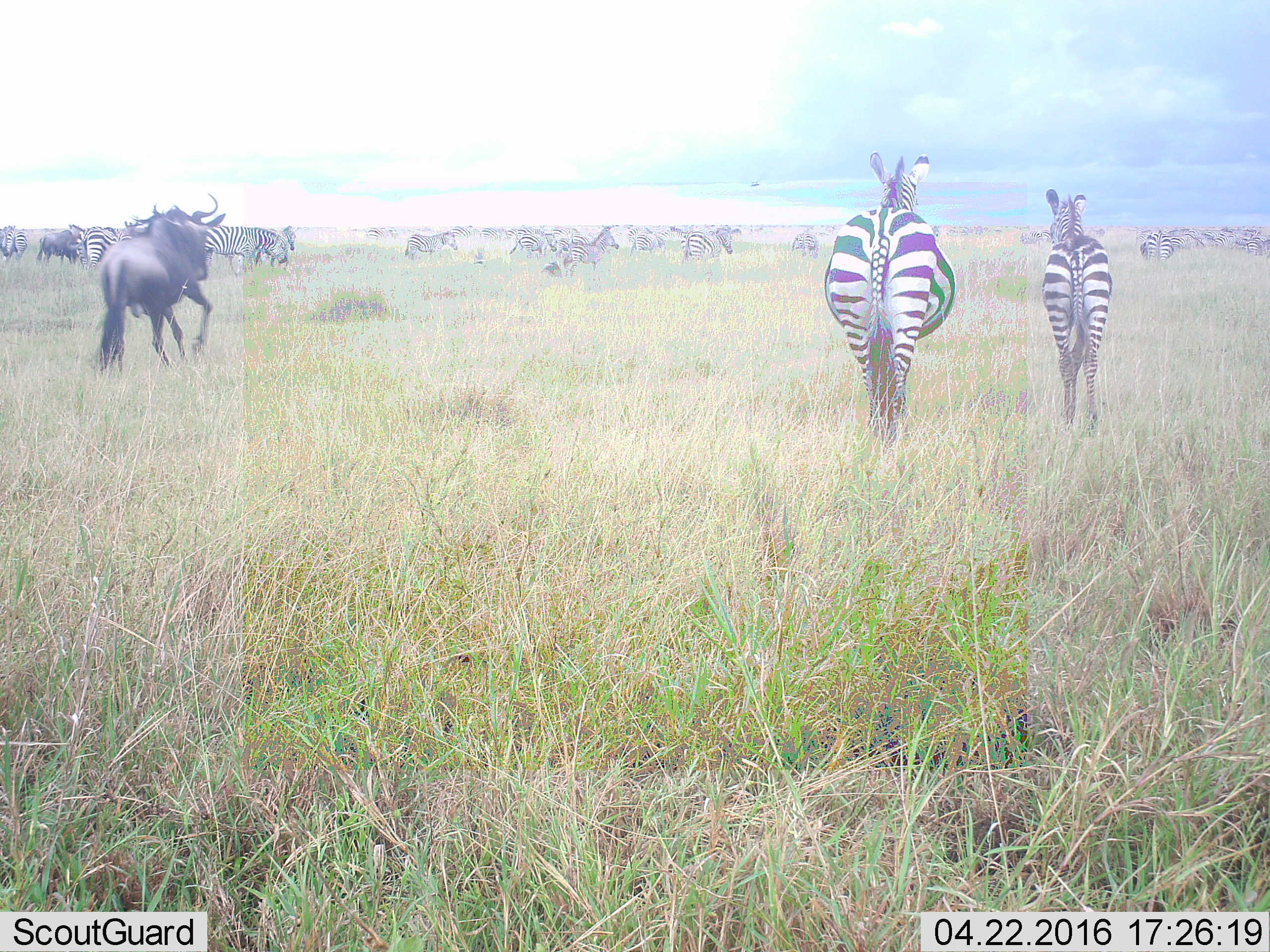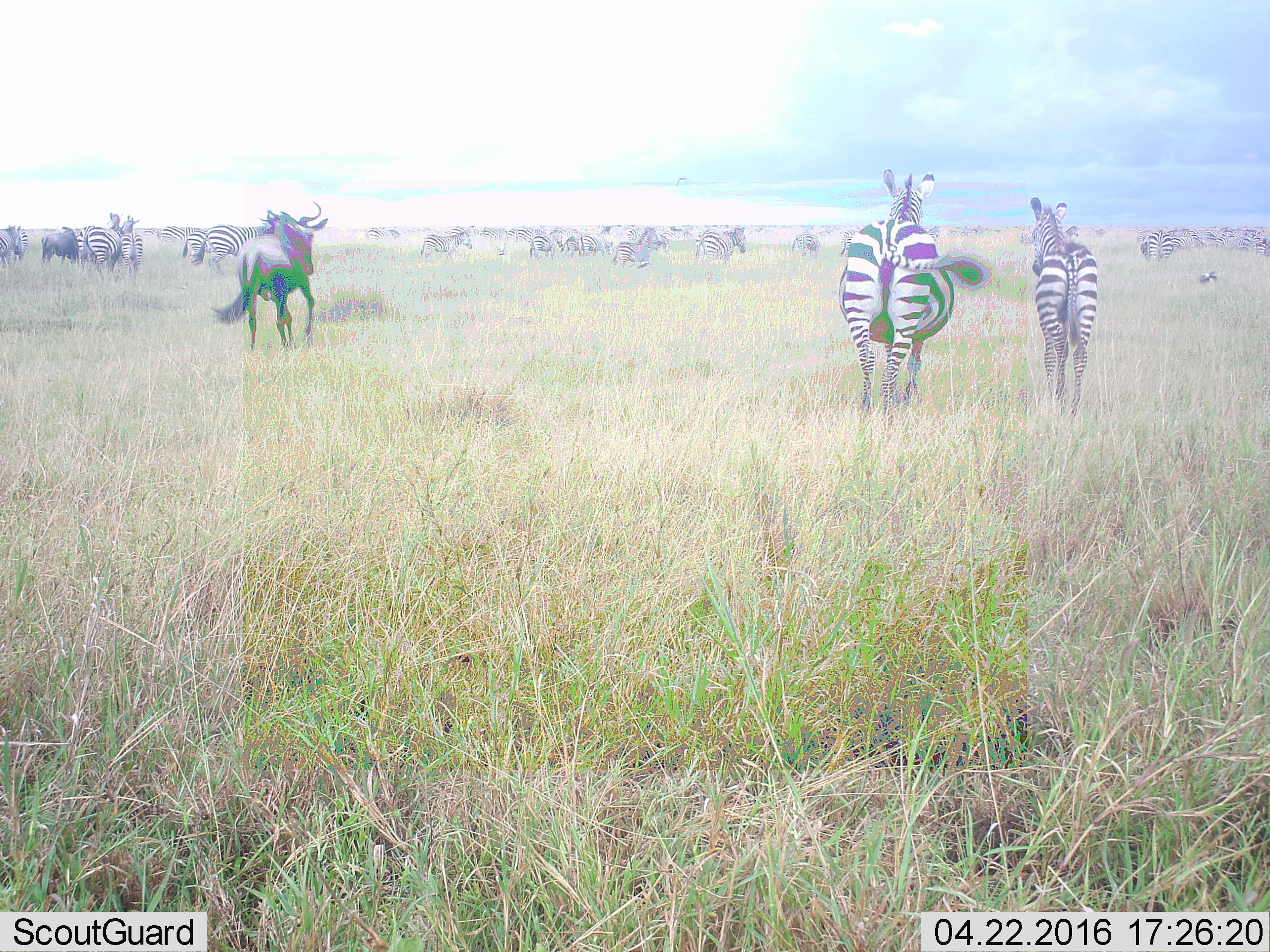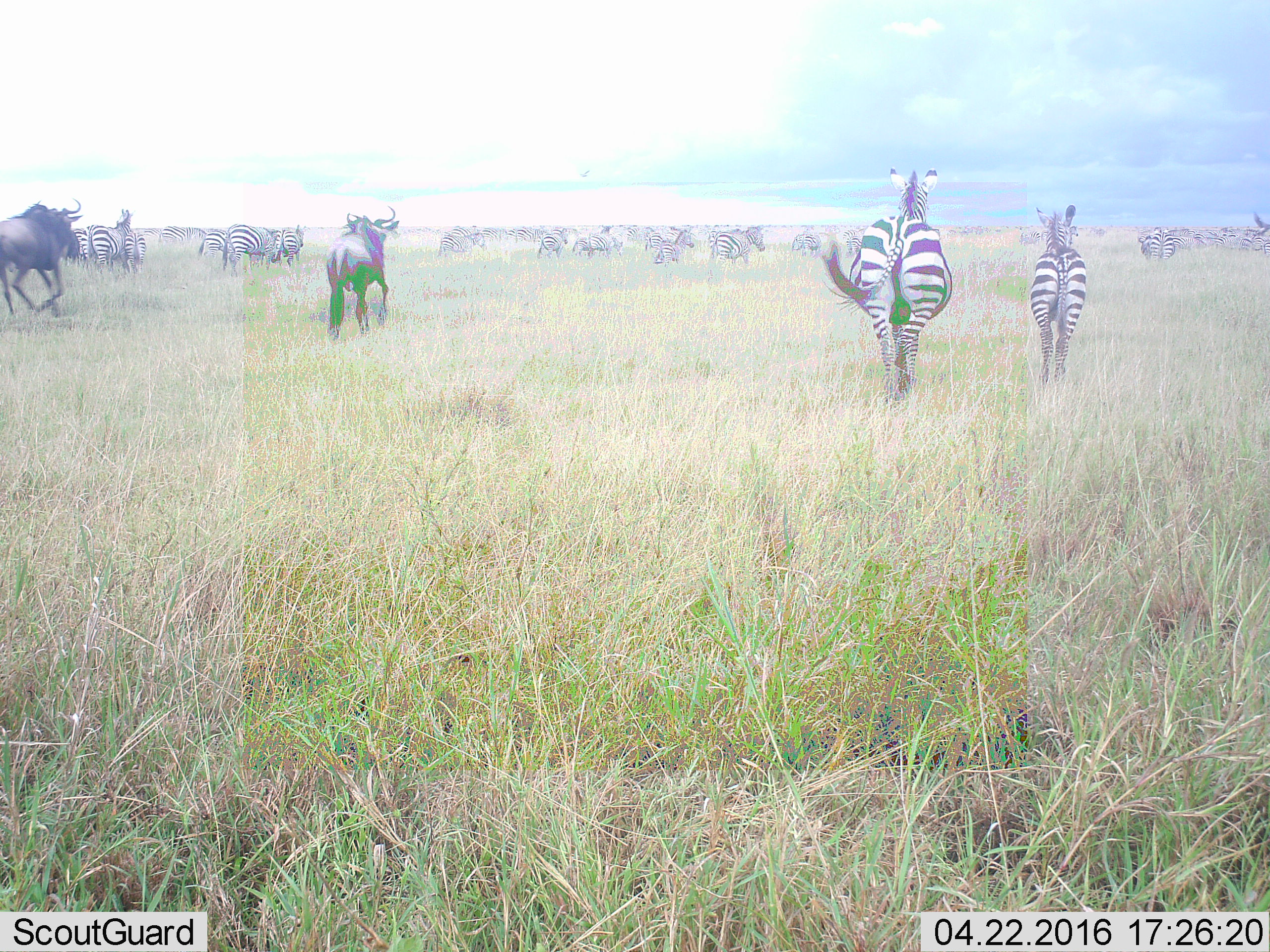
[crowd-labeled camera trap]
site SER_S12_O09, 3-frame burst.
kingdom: Animalia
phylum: Chordata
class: Mammalia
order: Artiodactyla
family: Bovidae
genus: Connochaetes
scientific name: Connochaetes taurinus taurinus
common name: blue wildebeest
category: wildebeestblue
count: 3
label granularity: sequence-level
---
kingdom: Animalia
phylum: Chordata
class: Mammalia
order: Perissodactyla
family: Equidae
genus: Equus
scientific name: Equus quagga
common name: plains zebra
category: zebraplains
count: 51+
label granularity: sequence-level